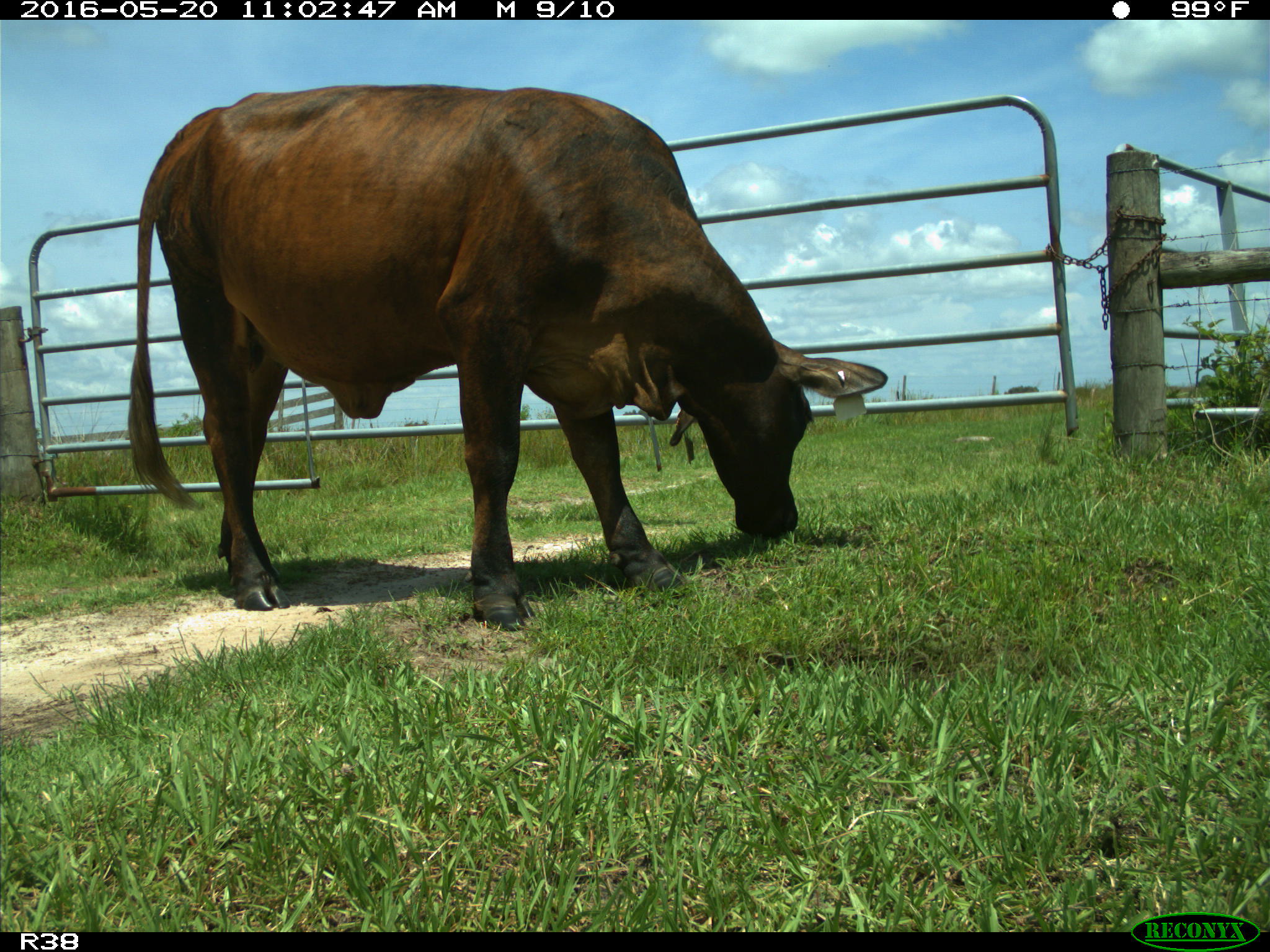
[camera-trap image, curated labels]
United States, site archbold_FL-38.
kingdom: Animalia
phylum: Chordata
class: Mammalia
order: Artiodactyla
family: Bovidae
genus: Bos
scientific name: Bos taurus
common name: domestic cow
Bos taurus (domestic cow).